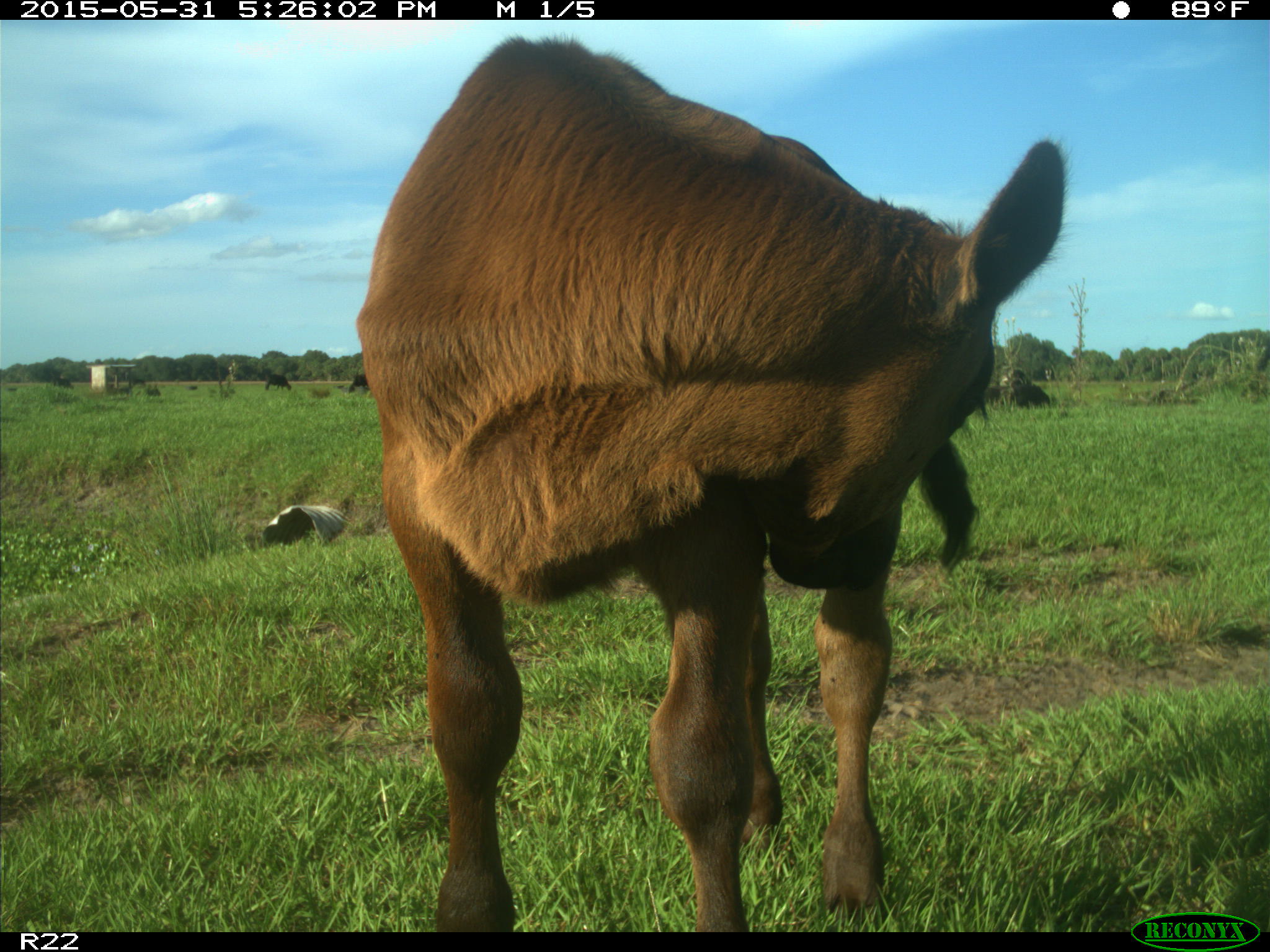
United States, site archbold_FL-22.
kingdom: Animalia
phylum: Chordata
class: Mammalia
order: Artiodactyla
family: Bovidae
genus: Bos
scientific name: Bos taurus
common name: domestic cow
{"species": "Bos taurus (domestic cow)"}